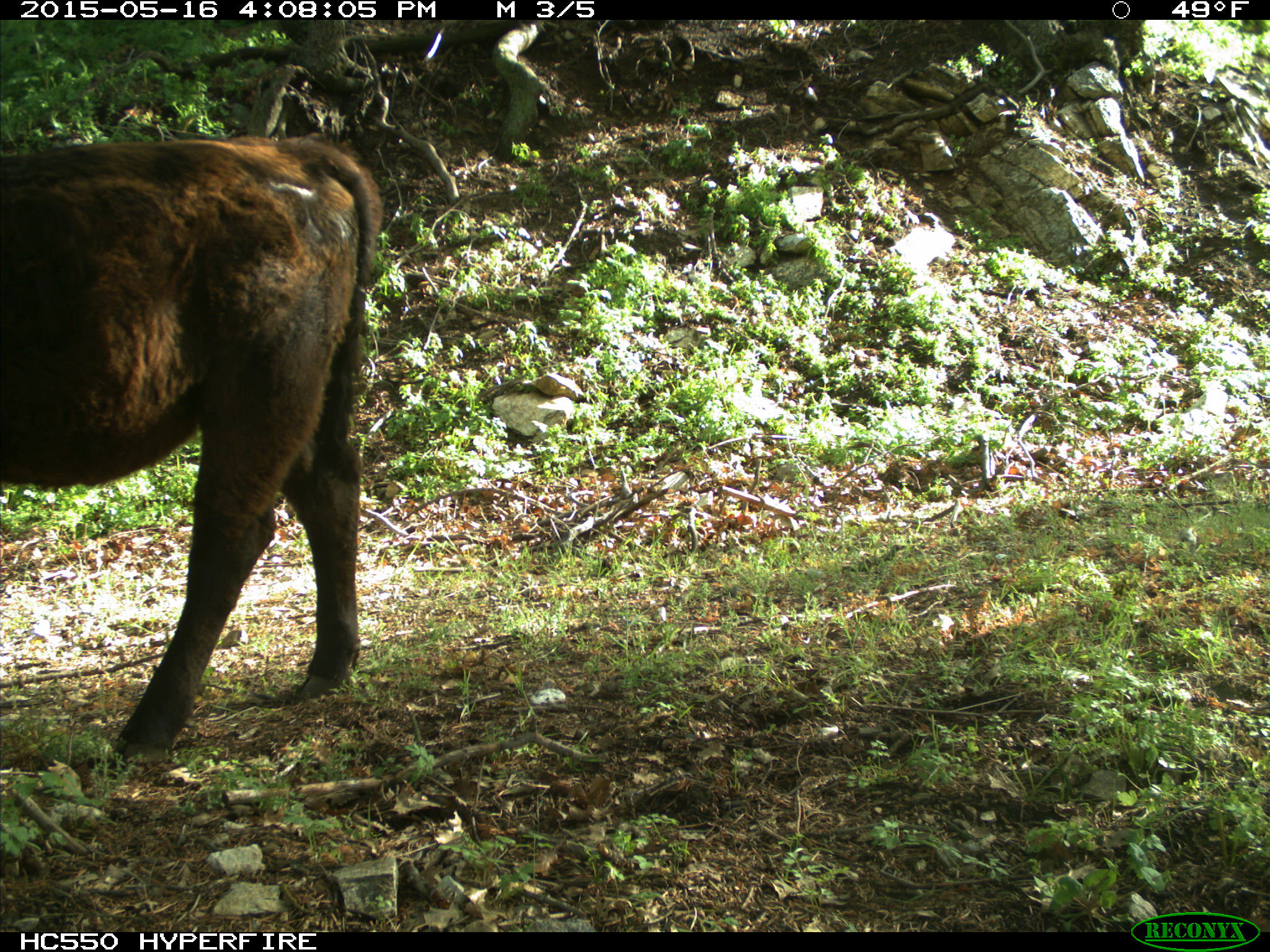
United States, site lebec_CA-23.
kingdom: Animalia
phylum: Chordata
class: Mammalia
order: Artiodactyla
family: Bovidae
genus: Bos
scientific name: Bos taurus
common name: domestic cow